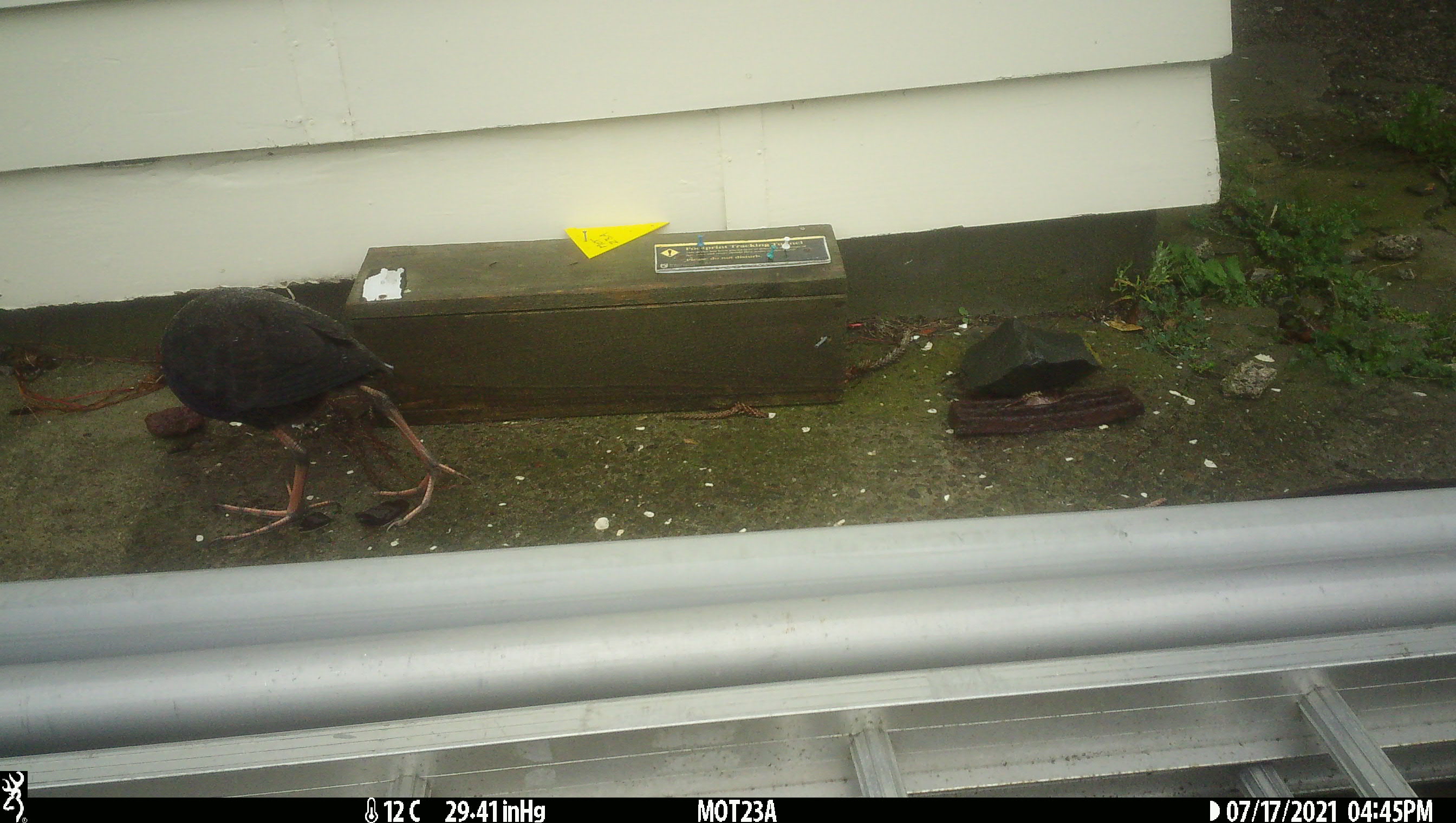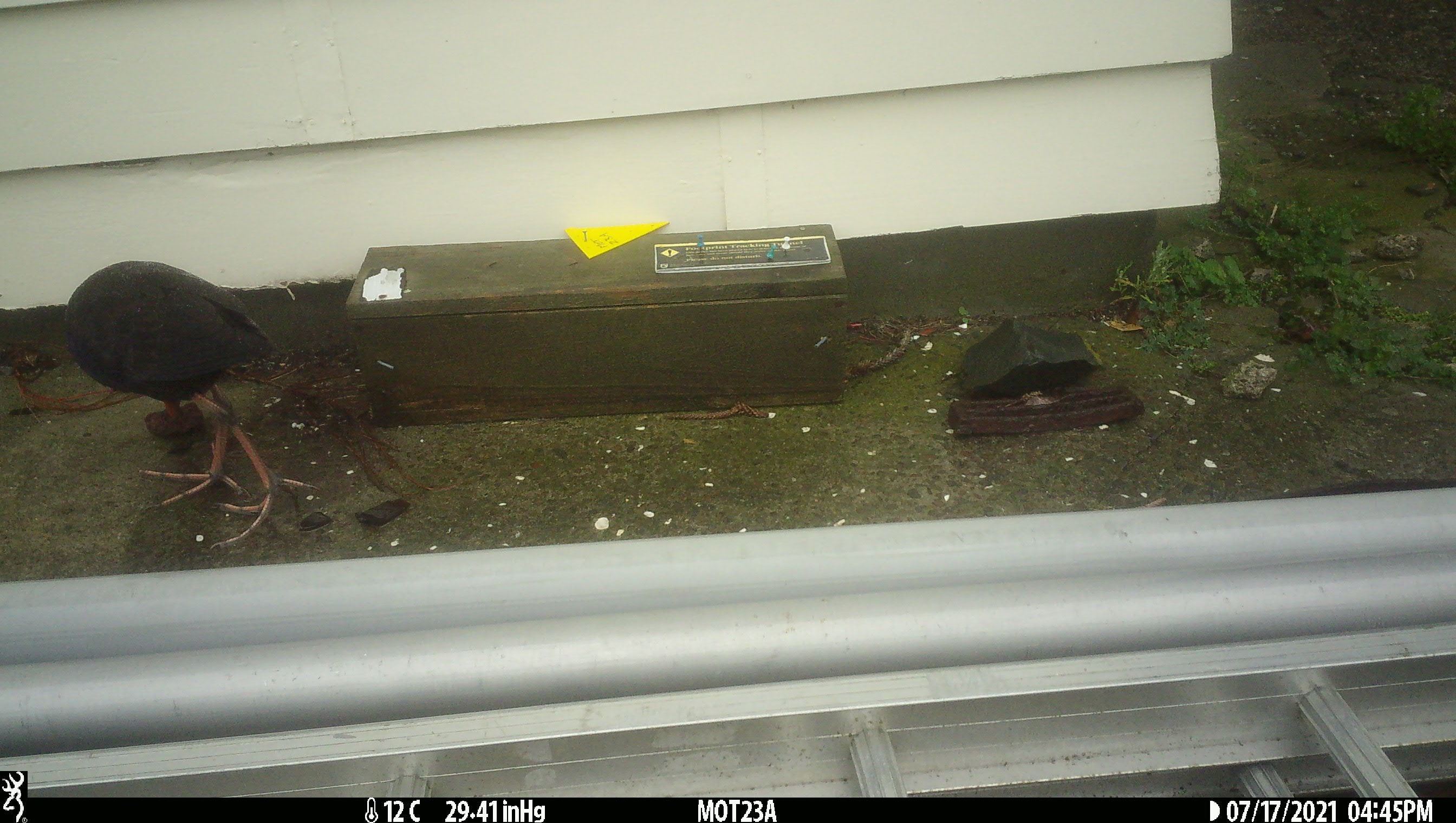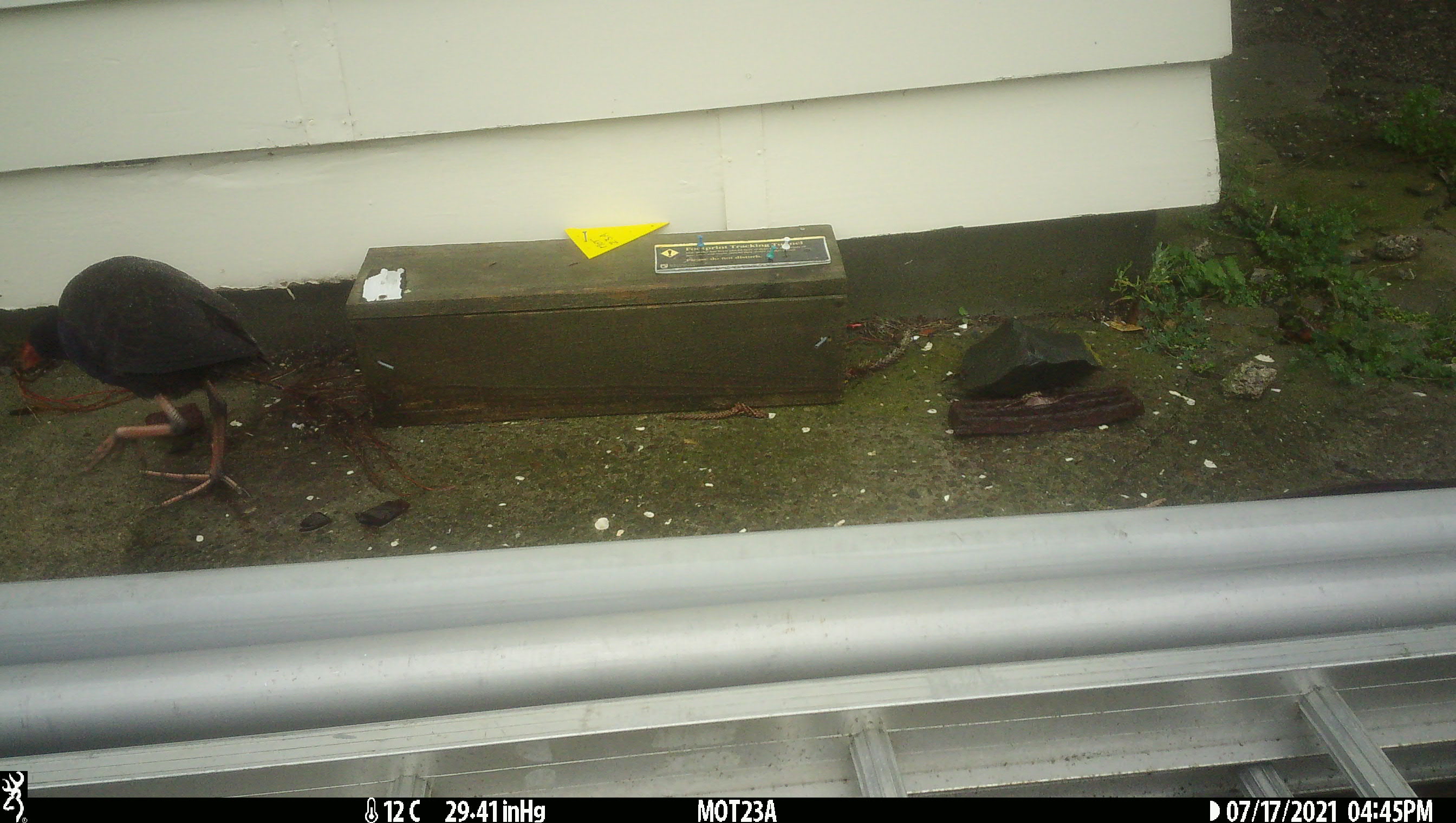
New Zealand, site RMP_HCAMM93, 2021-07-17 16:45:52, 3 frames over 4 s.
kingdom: Animalia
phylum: Chordata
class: Aves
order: Gruiformes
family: Rallidae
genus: Porphyrio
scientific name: Porphyrio melanotus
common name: australasian swamphen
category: pukeko